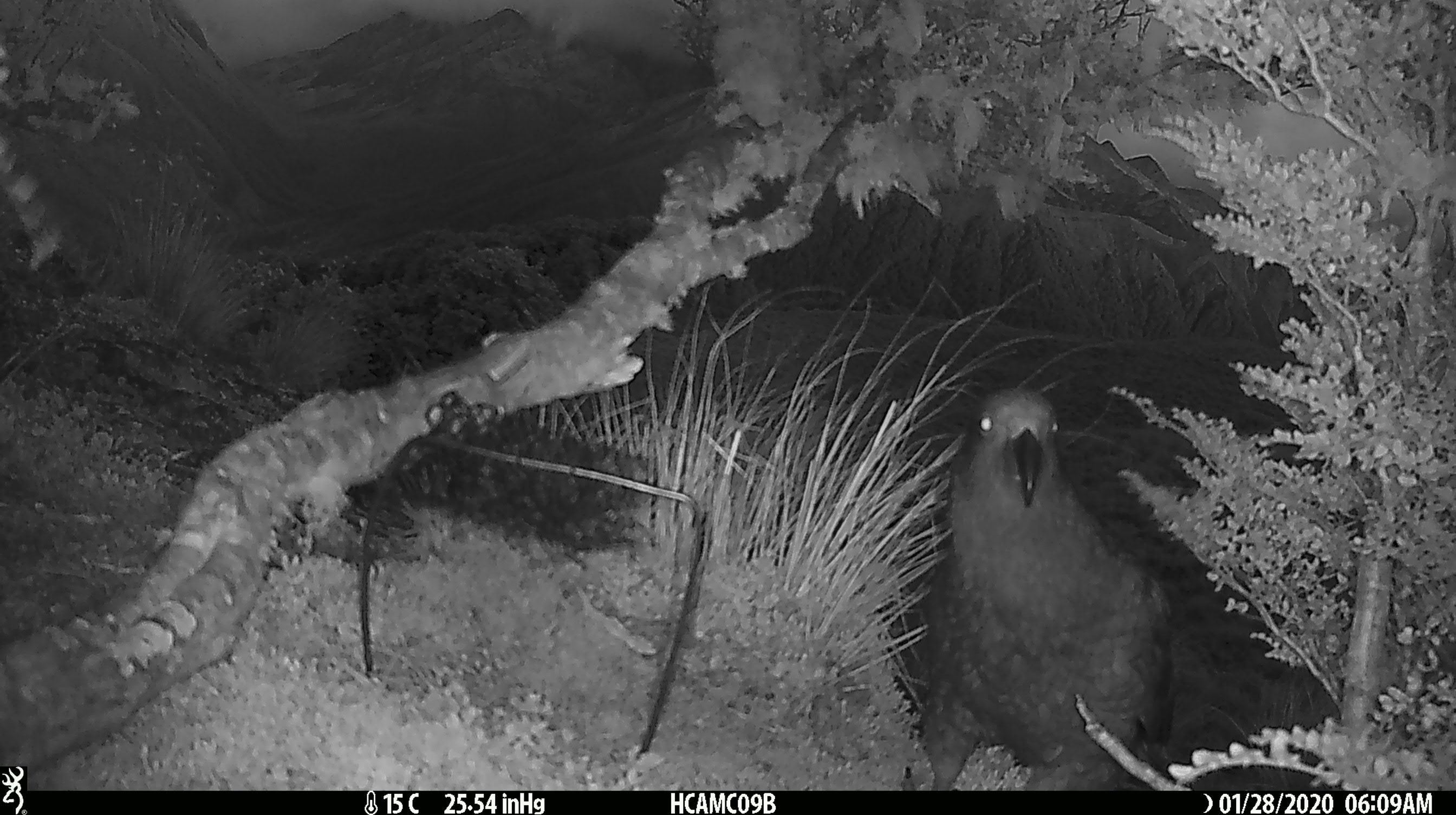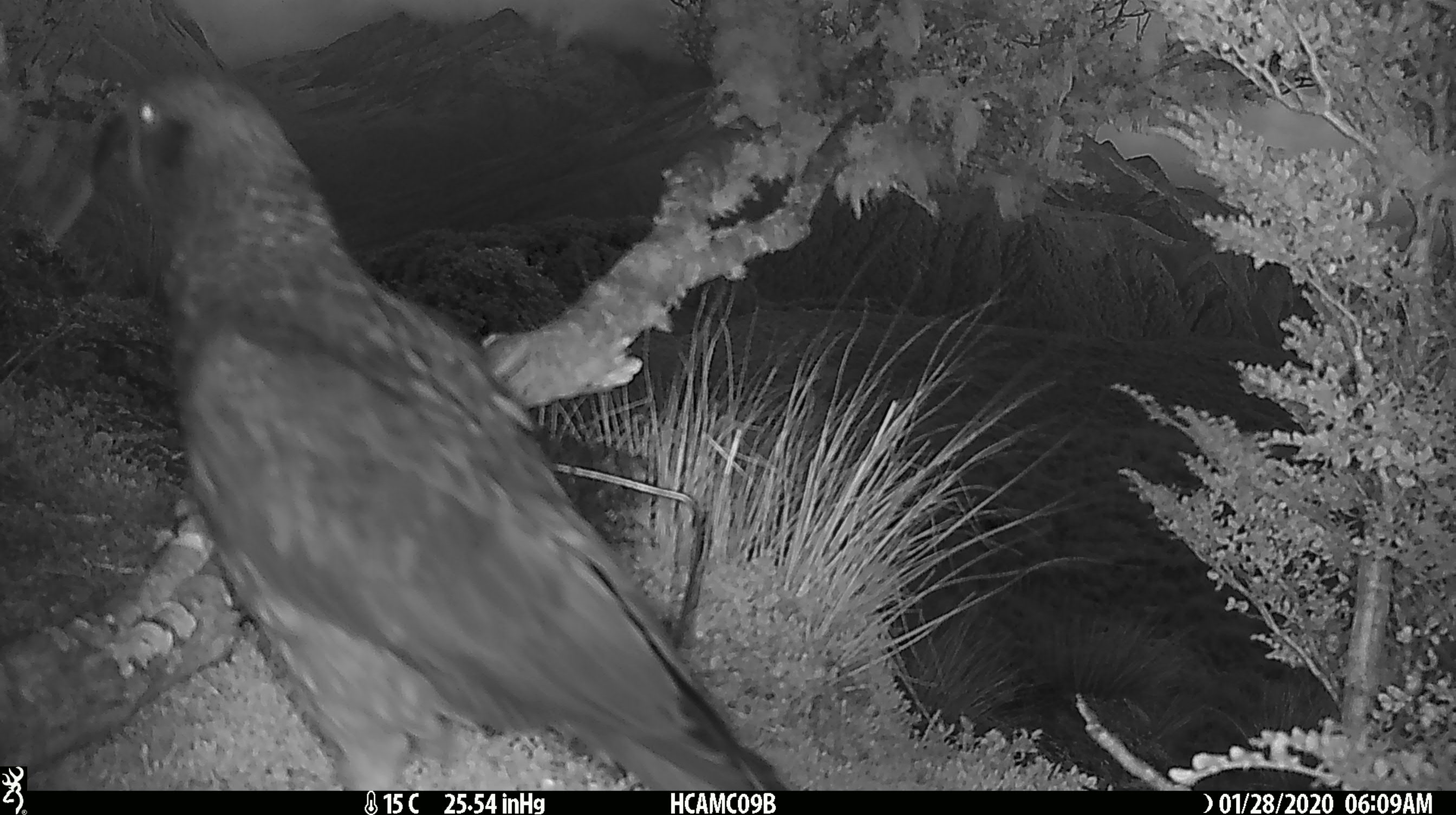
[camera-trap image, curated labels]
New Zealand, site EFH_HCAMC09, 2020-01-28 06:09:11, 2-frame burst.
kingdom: Animalia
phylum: Chordata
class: Aves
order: Psittaciformes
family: Strigopidae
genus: Nestor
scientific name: Nestor notabilis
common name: kea